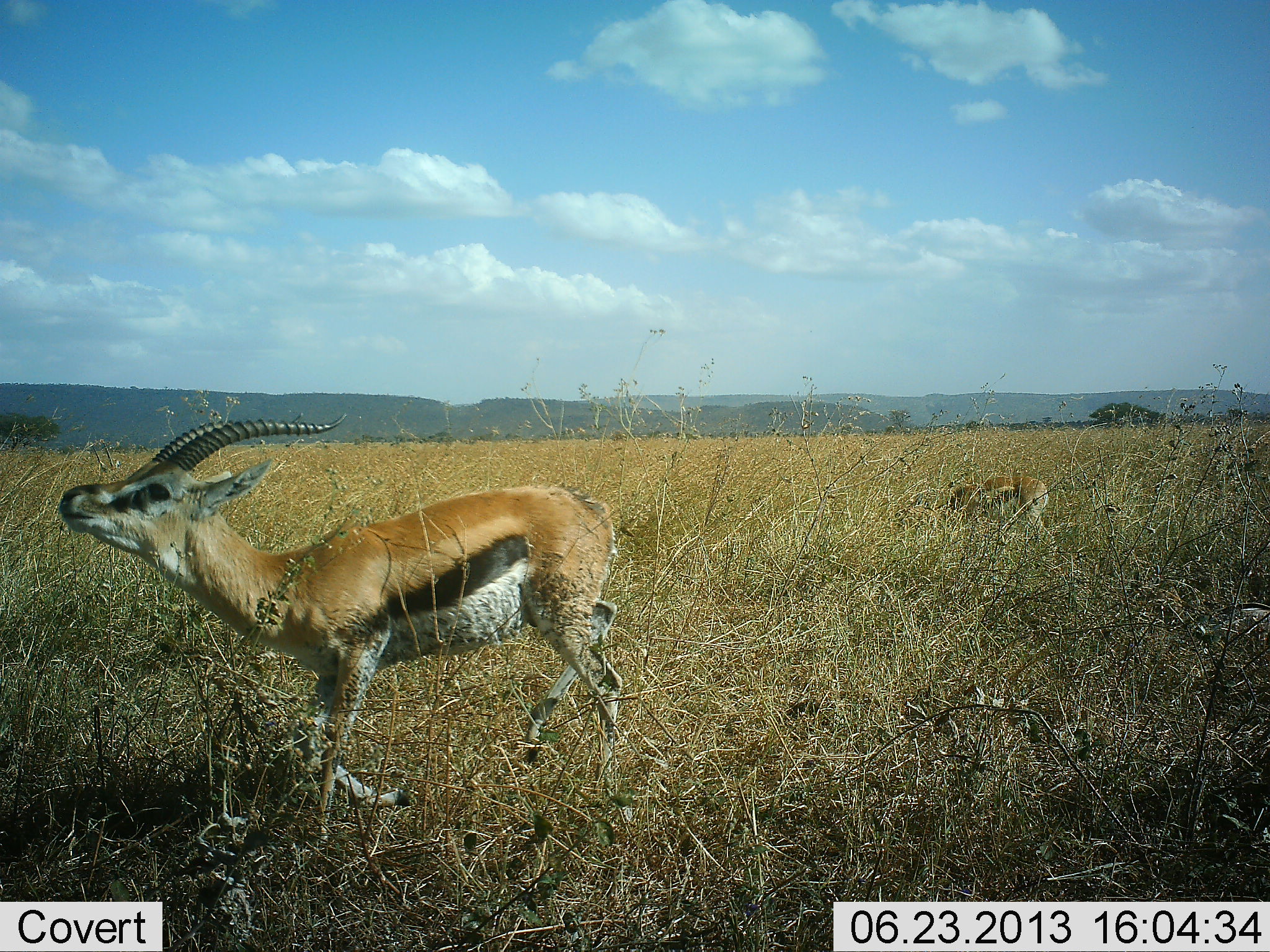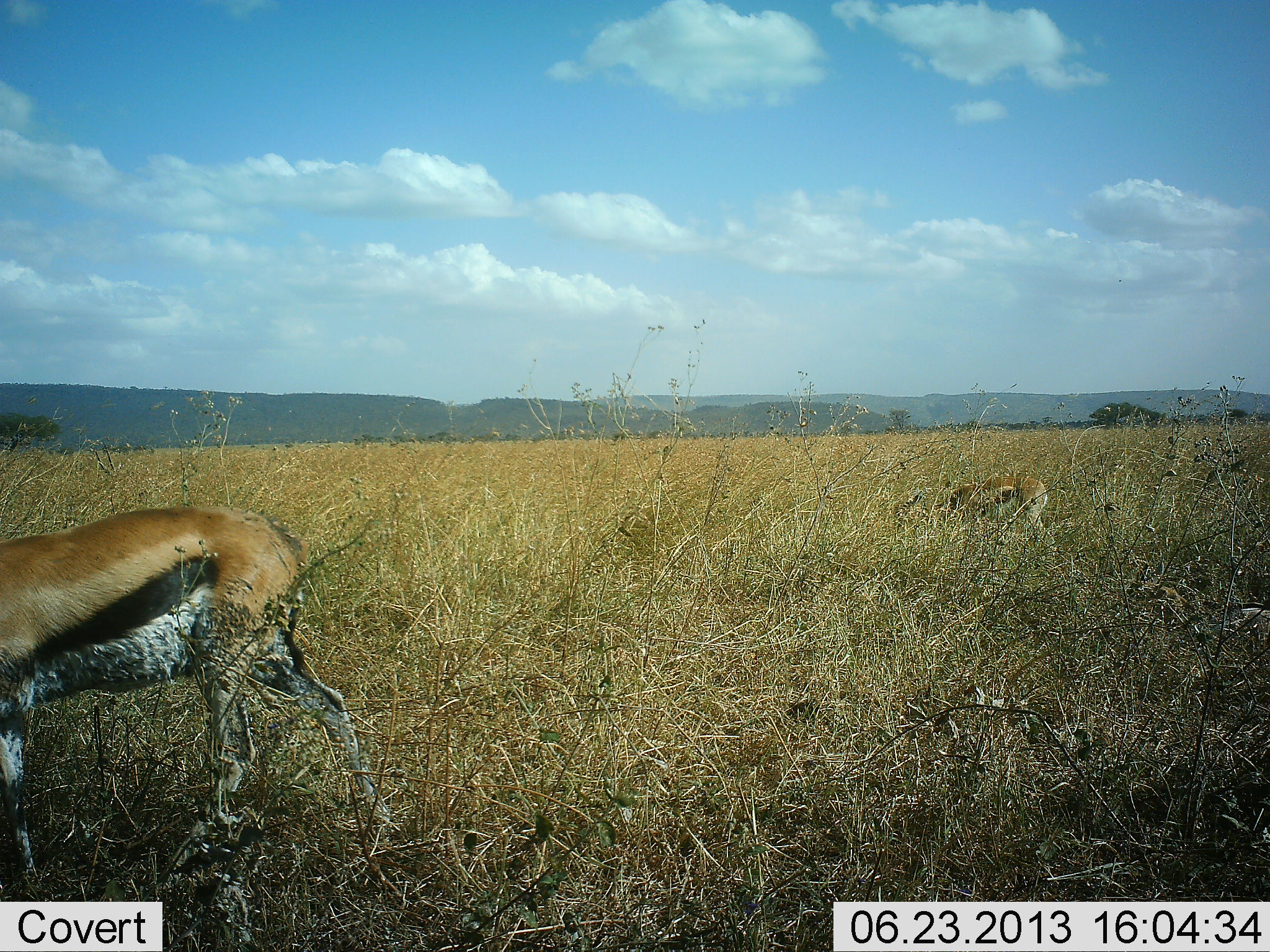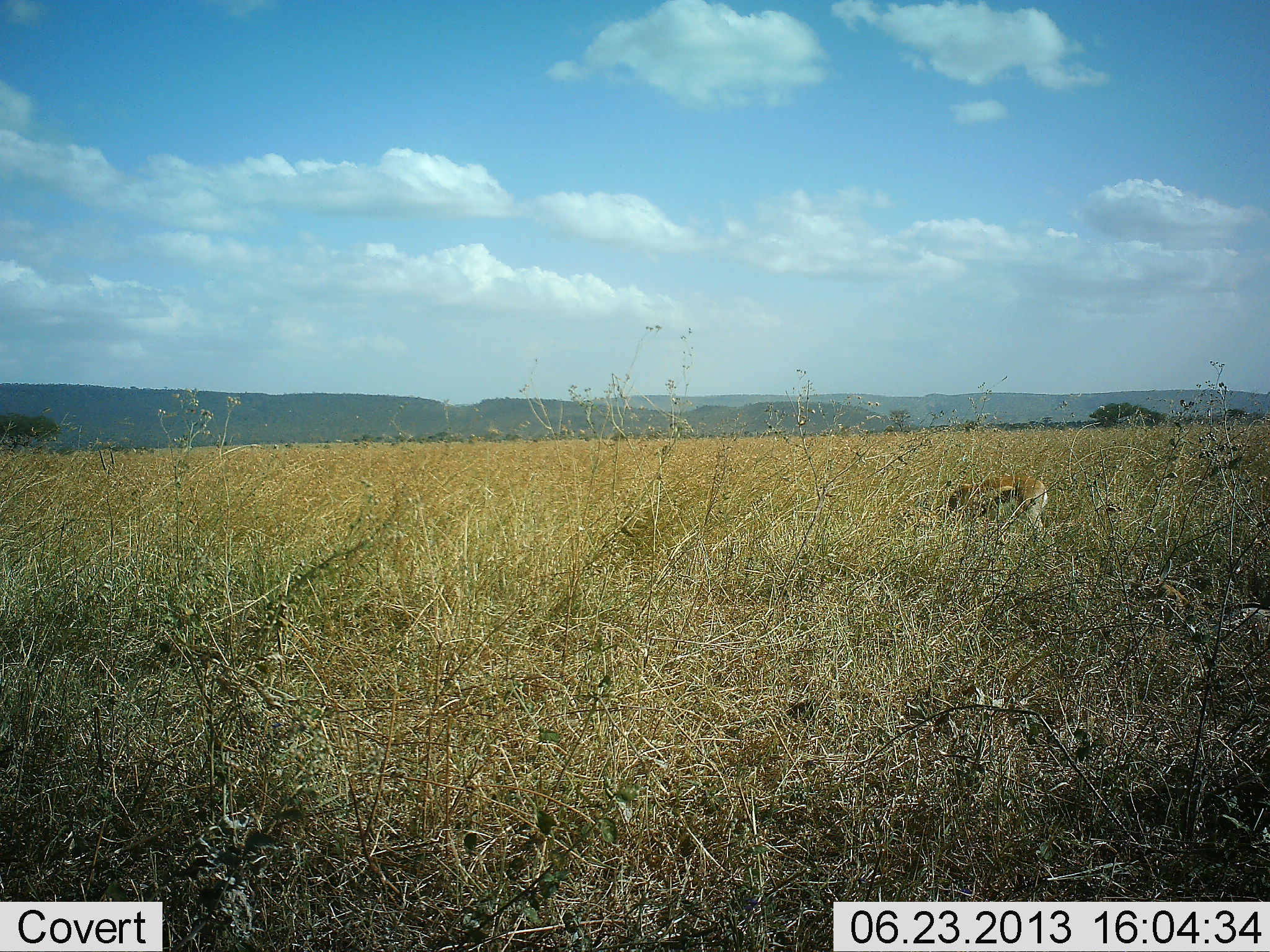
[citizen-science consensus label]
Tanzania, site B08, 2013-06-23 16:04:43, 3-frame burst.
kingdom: Animalia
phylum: Chordata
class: Mammalia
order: Artiodactyla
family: Bovidae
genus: Eudorcas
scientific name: Eudorcas thomsonii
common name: thomson's gazelle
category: gazellethomsons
Gazellethomsons (thomson's gazelle) (Eudorcas thomsonii), count 2. Behavior (volunteer vote fractions): standing 44%, resting 0%, moving 78%, interacting 4%. Young present (vote fraction): 0%. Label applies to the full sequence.